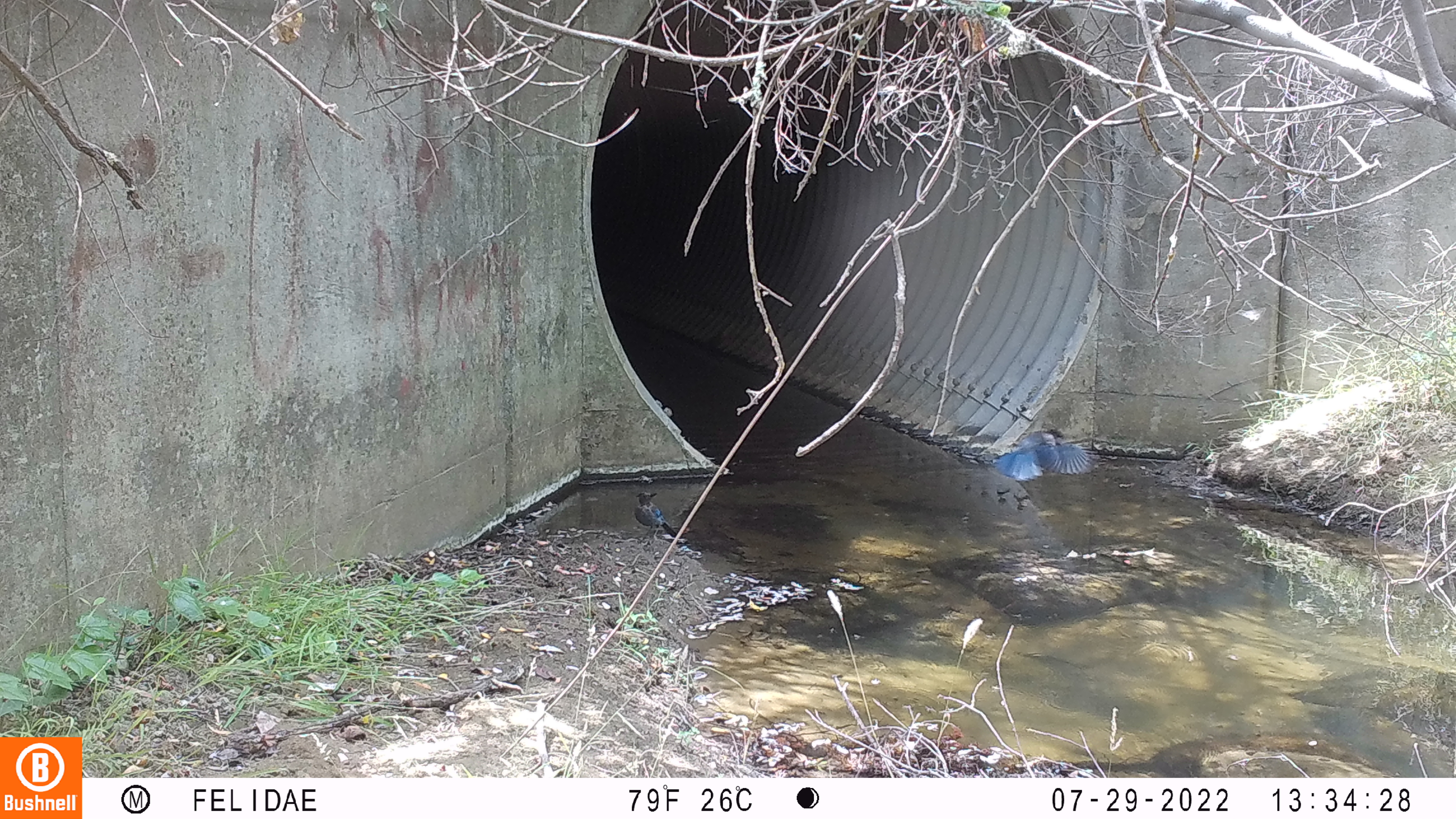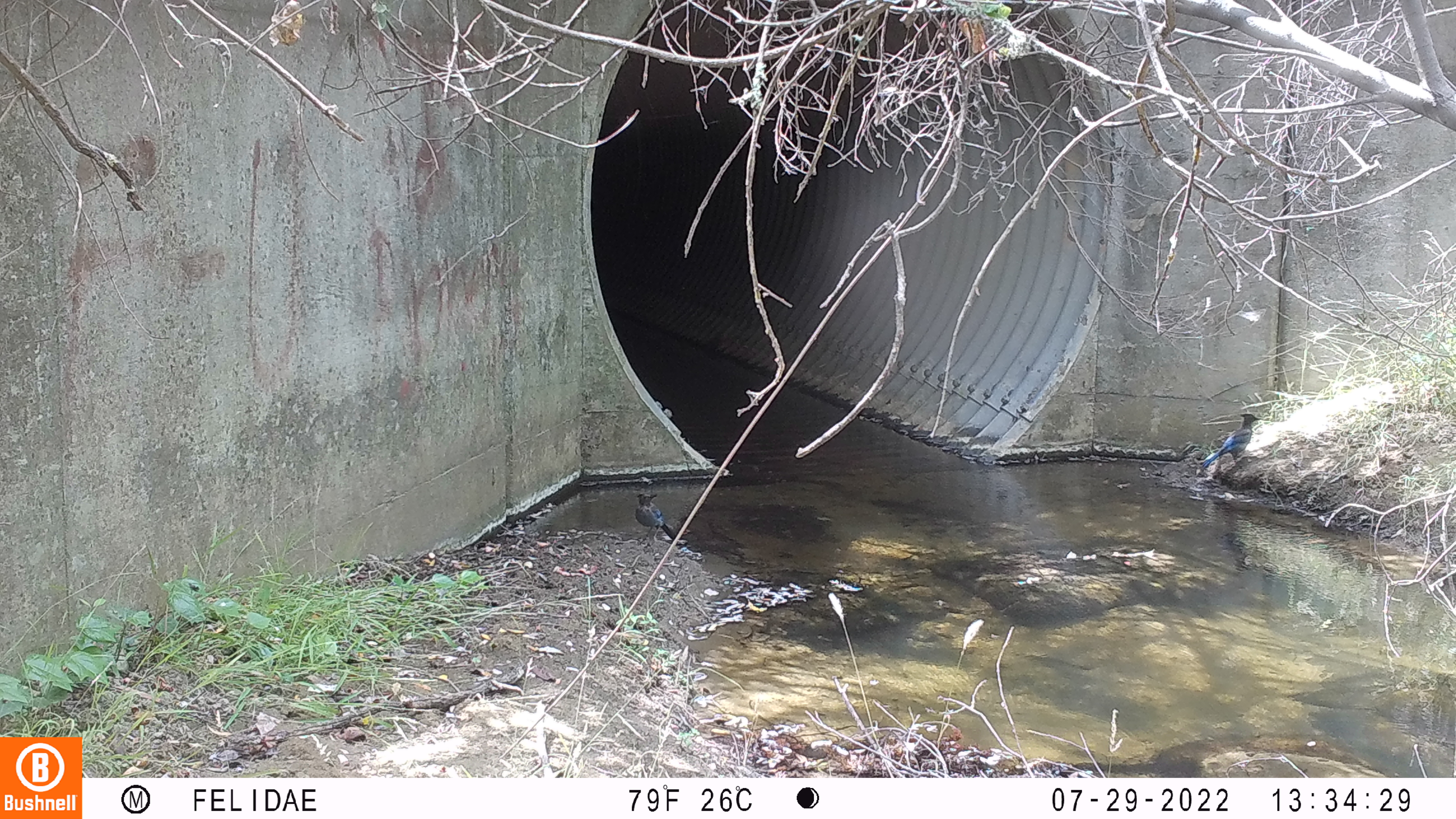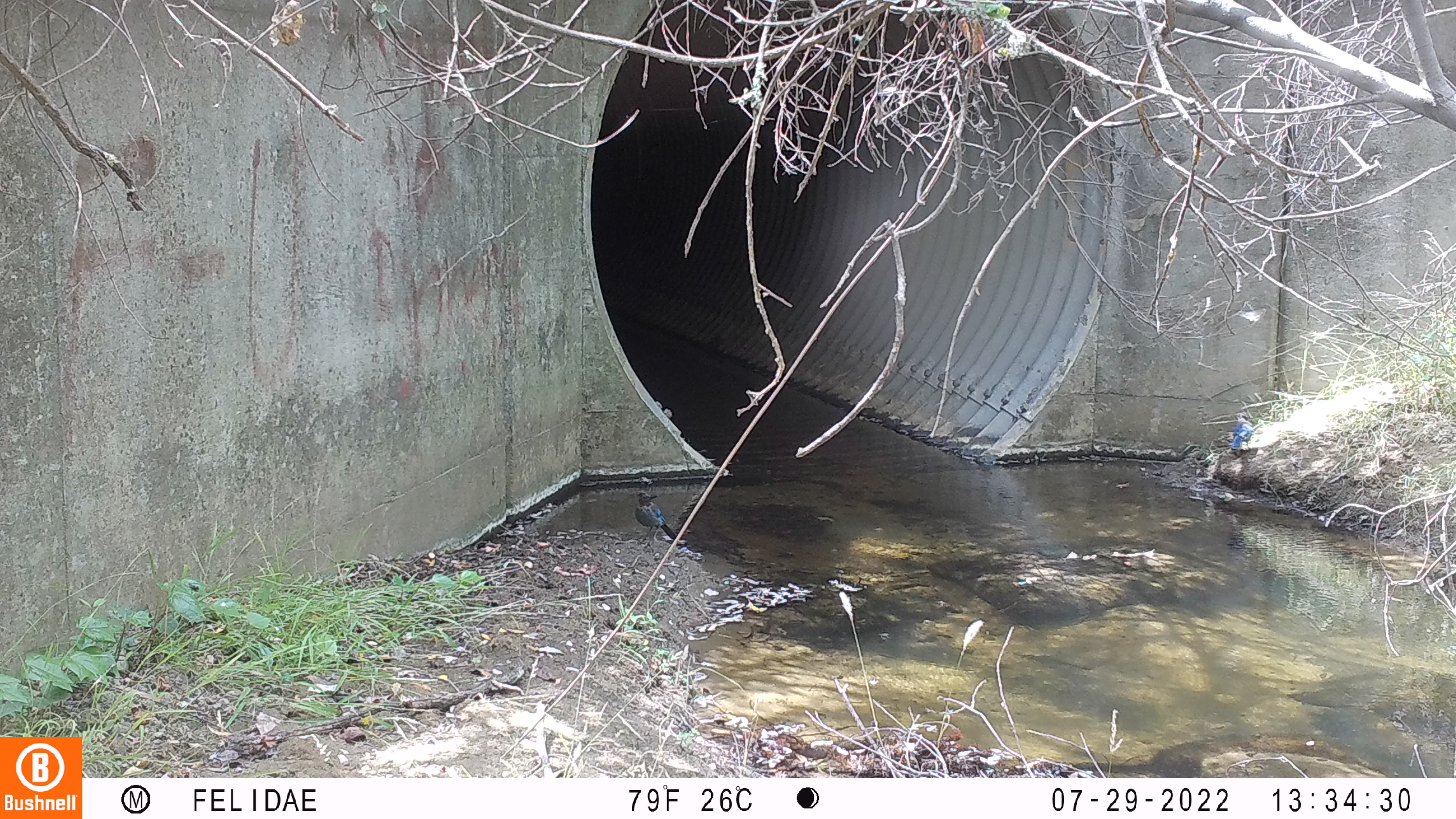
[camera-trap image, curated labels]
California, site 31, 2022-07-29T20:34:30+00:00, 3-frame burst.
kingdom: Animalia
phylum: Chordata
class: Aves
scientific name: Aves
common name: bird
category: unknown bird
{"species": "unknown bird (bird) (Aves)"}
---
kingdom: Animalia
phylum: Chordata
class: Aves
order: Passeriformes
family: Corvidae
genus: Cyanocitta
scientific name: Cyanocitta stelleri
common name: steller's jay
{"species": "steller's jay (Cyanocitta stelleri)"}